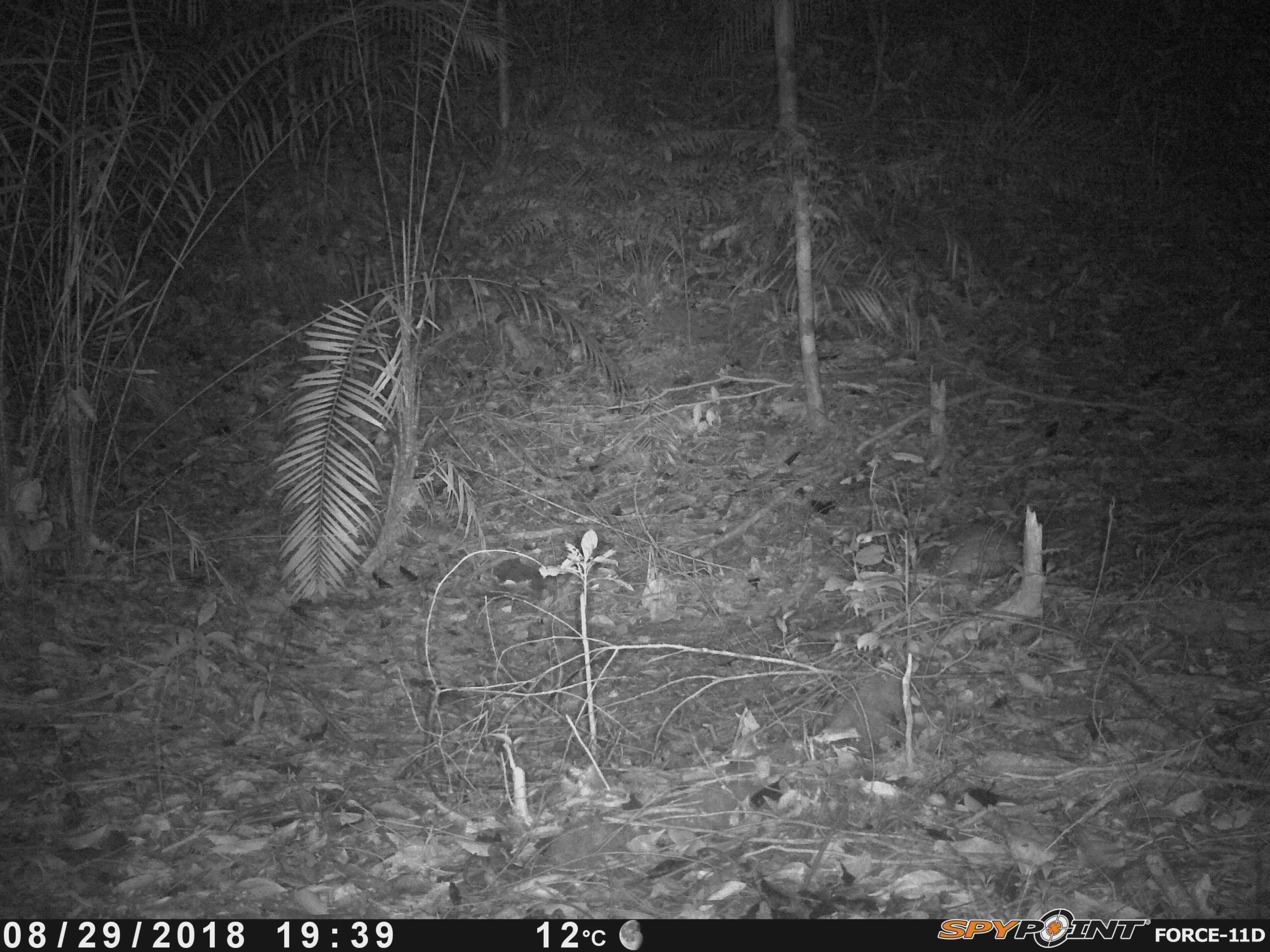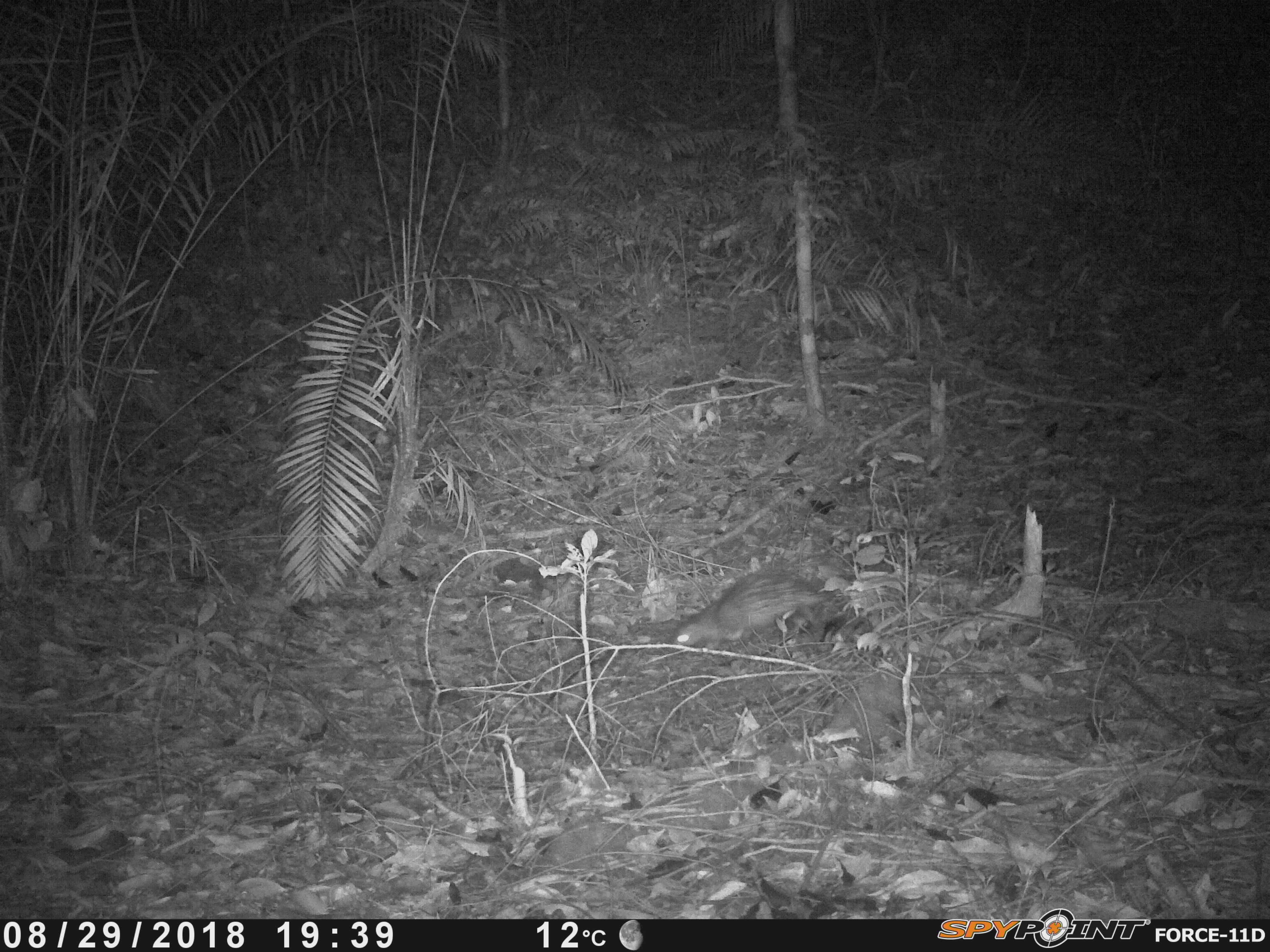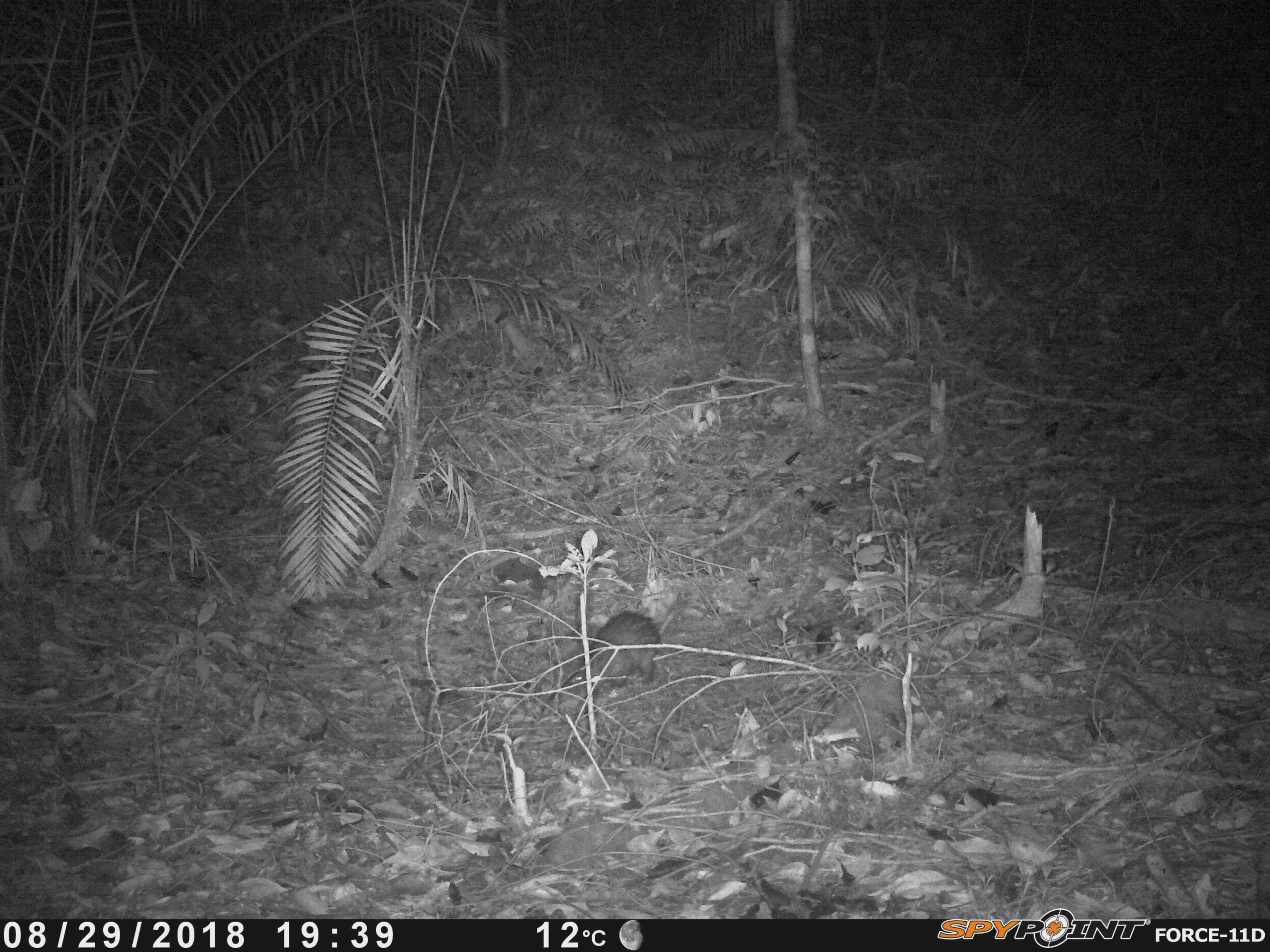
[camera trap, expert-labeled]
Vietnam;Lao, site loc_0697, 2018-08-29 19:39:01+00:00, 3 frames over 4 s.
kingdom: Animalia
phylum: Chordata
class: Mammalia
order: Rodentia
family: Hystricidae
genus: Atherurus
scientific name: Atherurus macrourus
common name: asiatic brush-tailed porcupine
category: asiatic brush tailed porcupine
Asiatic brush tailed porcupine (asiatic brush-tailed porcupine) (Atherurus macrourus). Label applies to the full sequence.